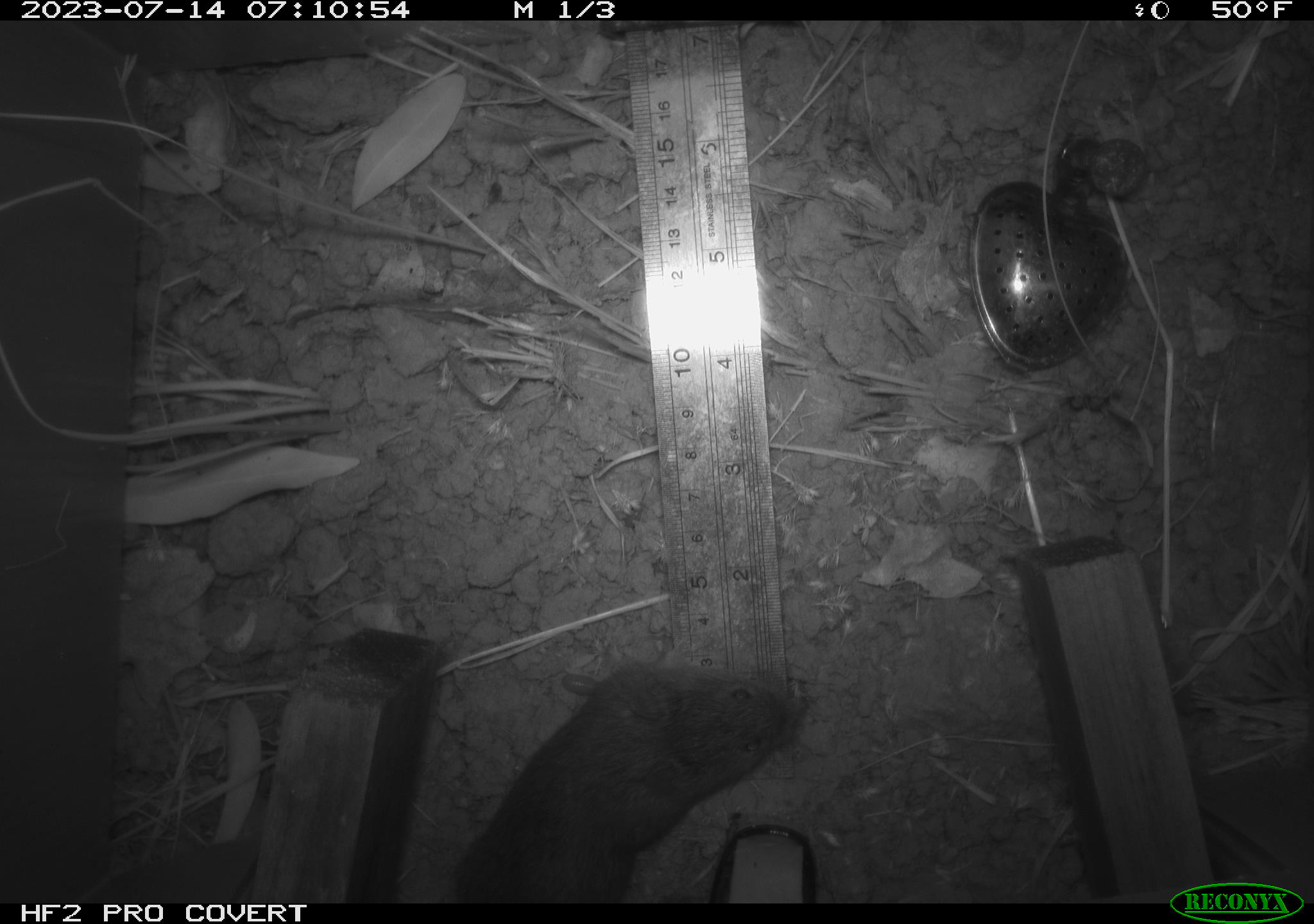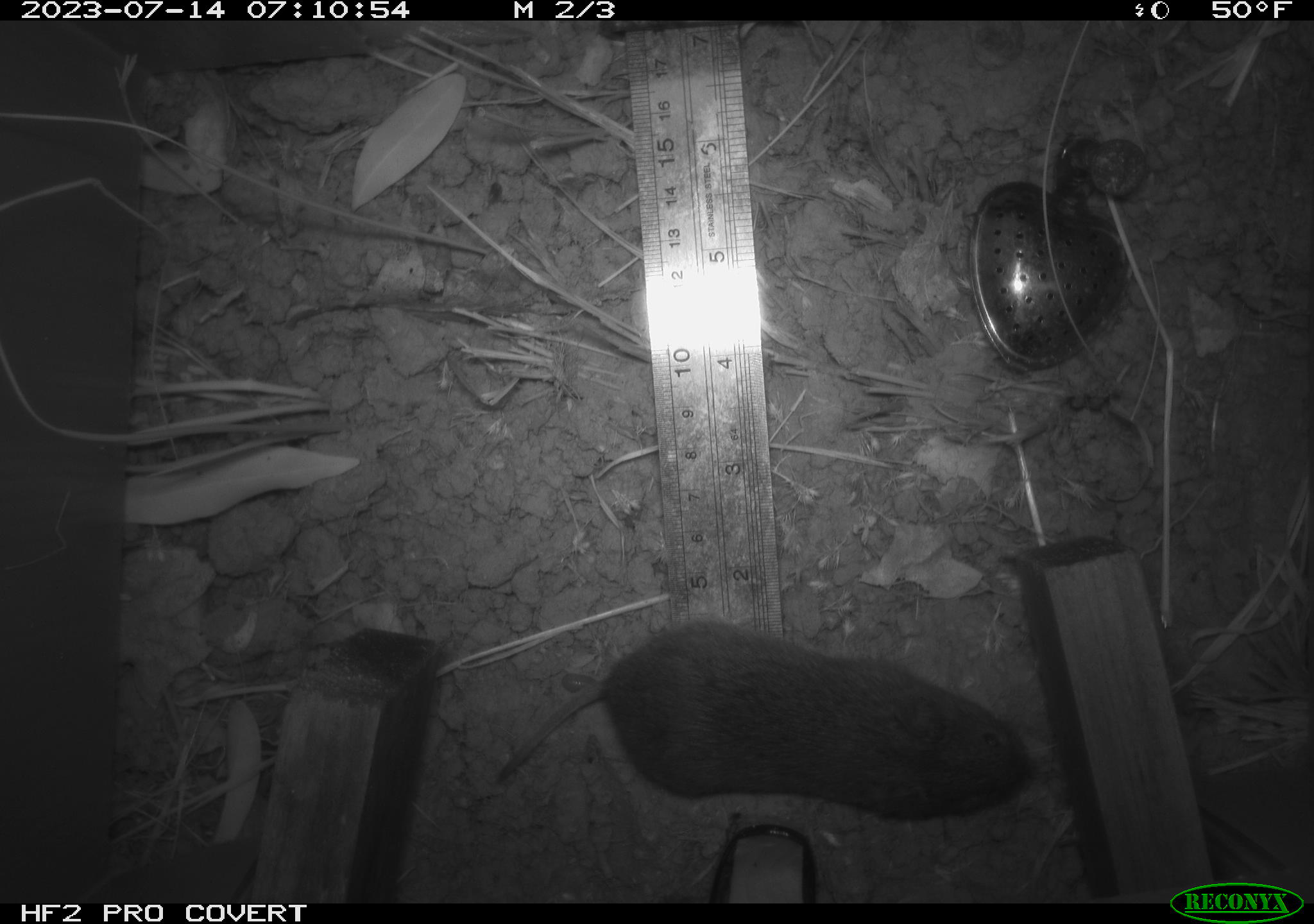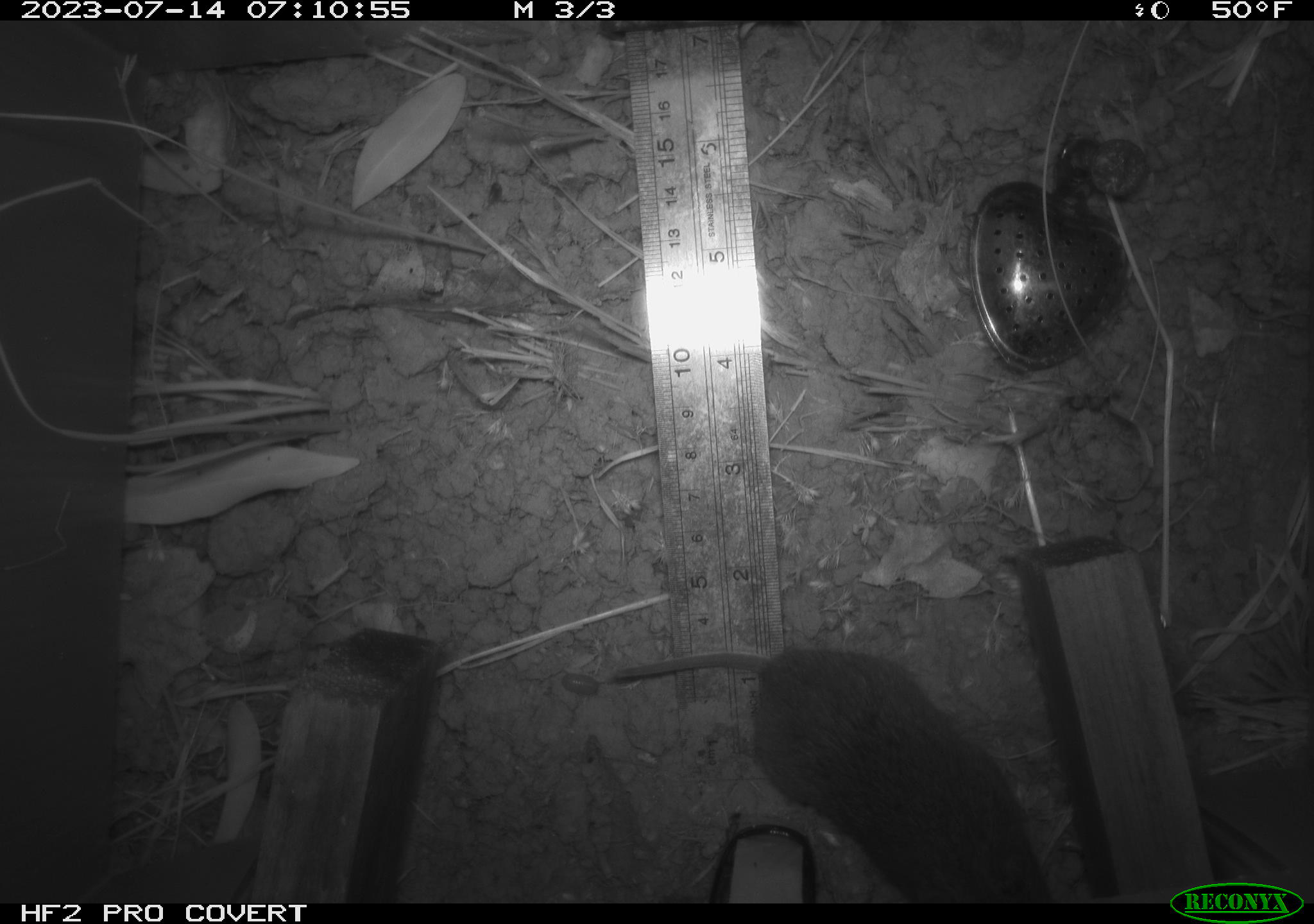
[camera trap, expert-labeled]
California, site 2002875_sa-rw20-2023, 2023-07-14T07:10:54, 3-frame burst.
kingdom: Animalia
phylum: Chordata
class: Mammalia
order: Rodentia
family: Cricetidae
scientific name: Arvicolinae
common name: voles, lemmings, and muskrats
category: arvicolinae subfamily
Arvicolinae subfamily (voles, lemmings, and muskrats) (Arvicolinae).